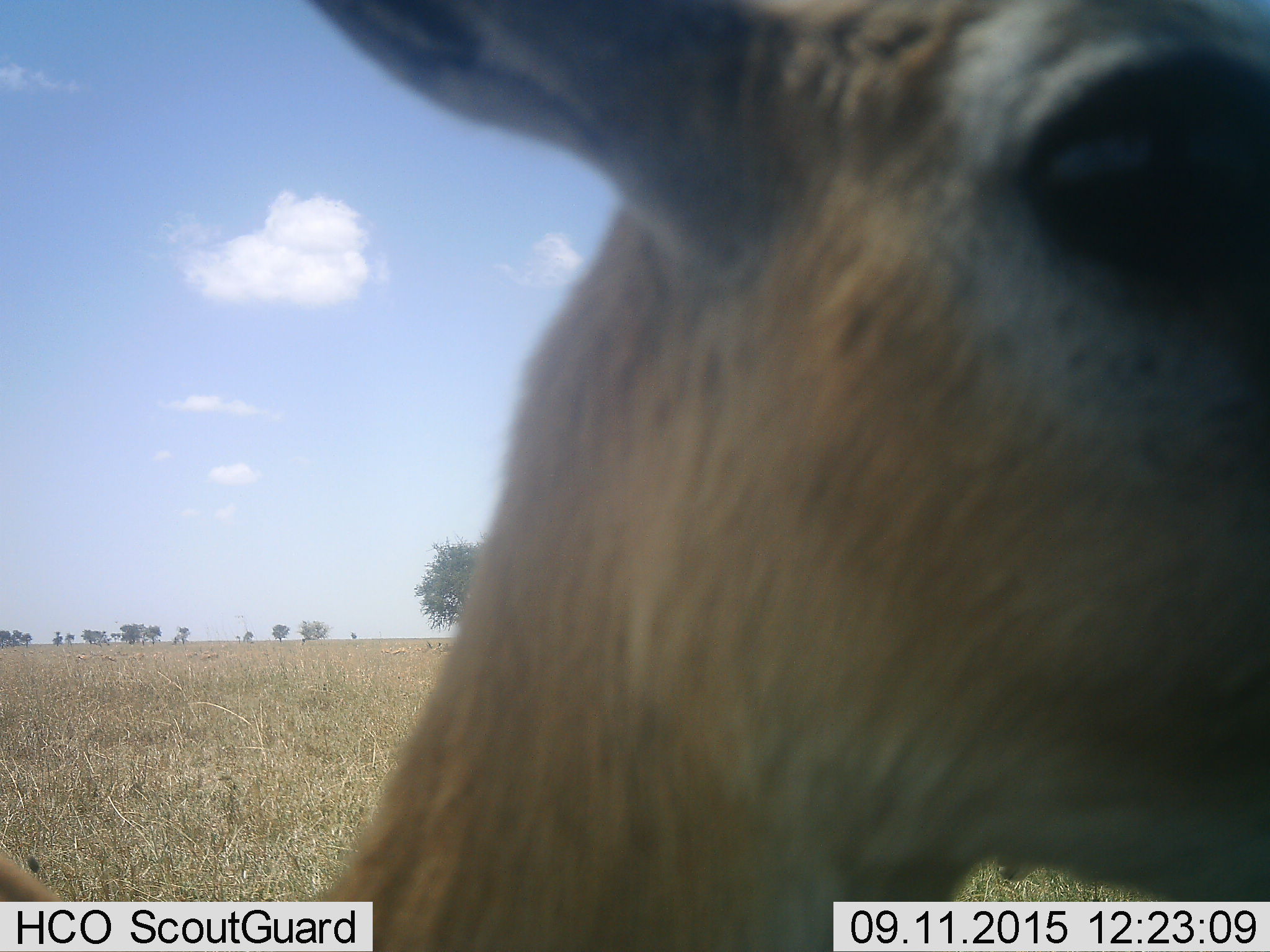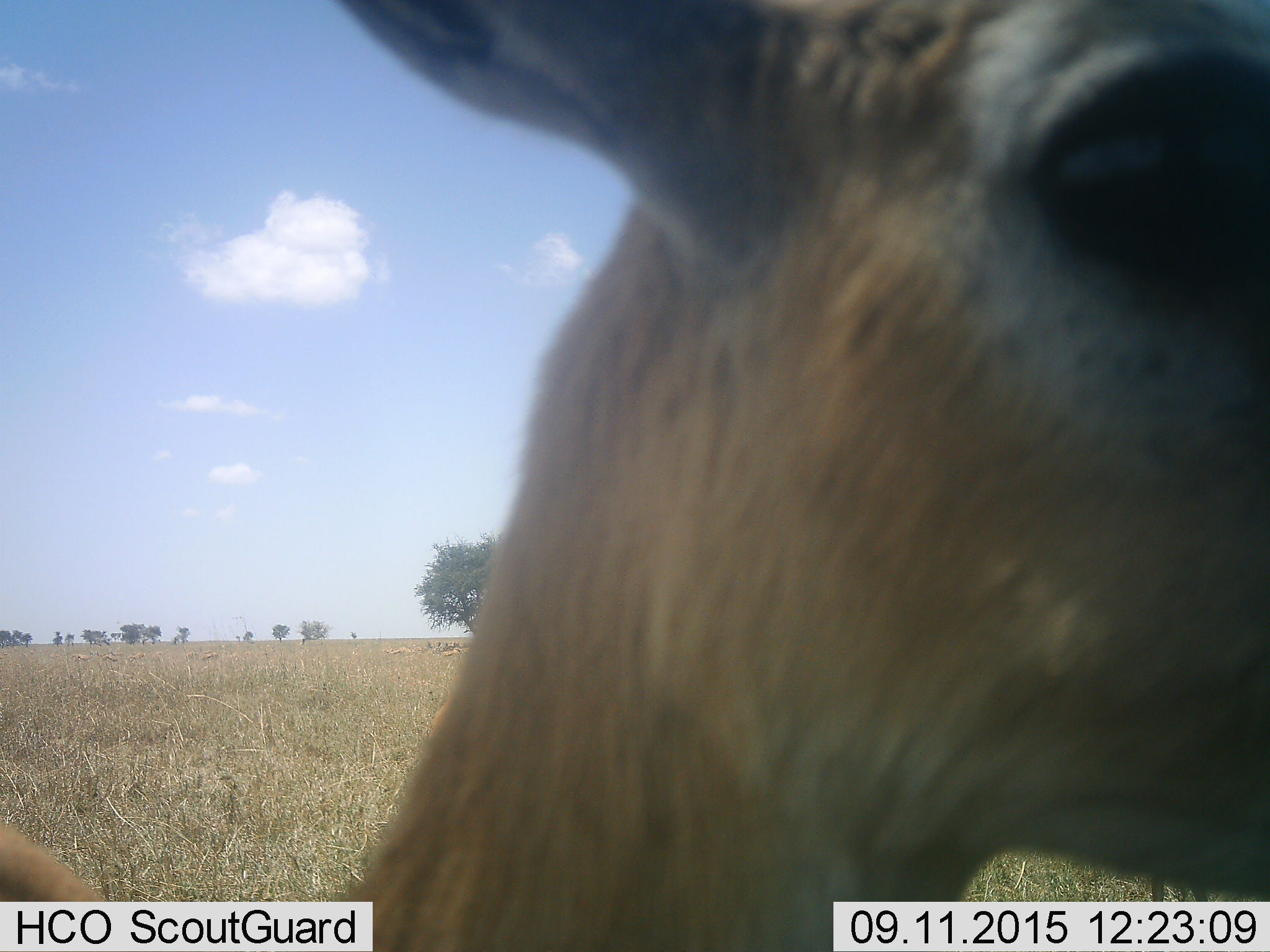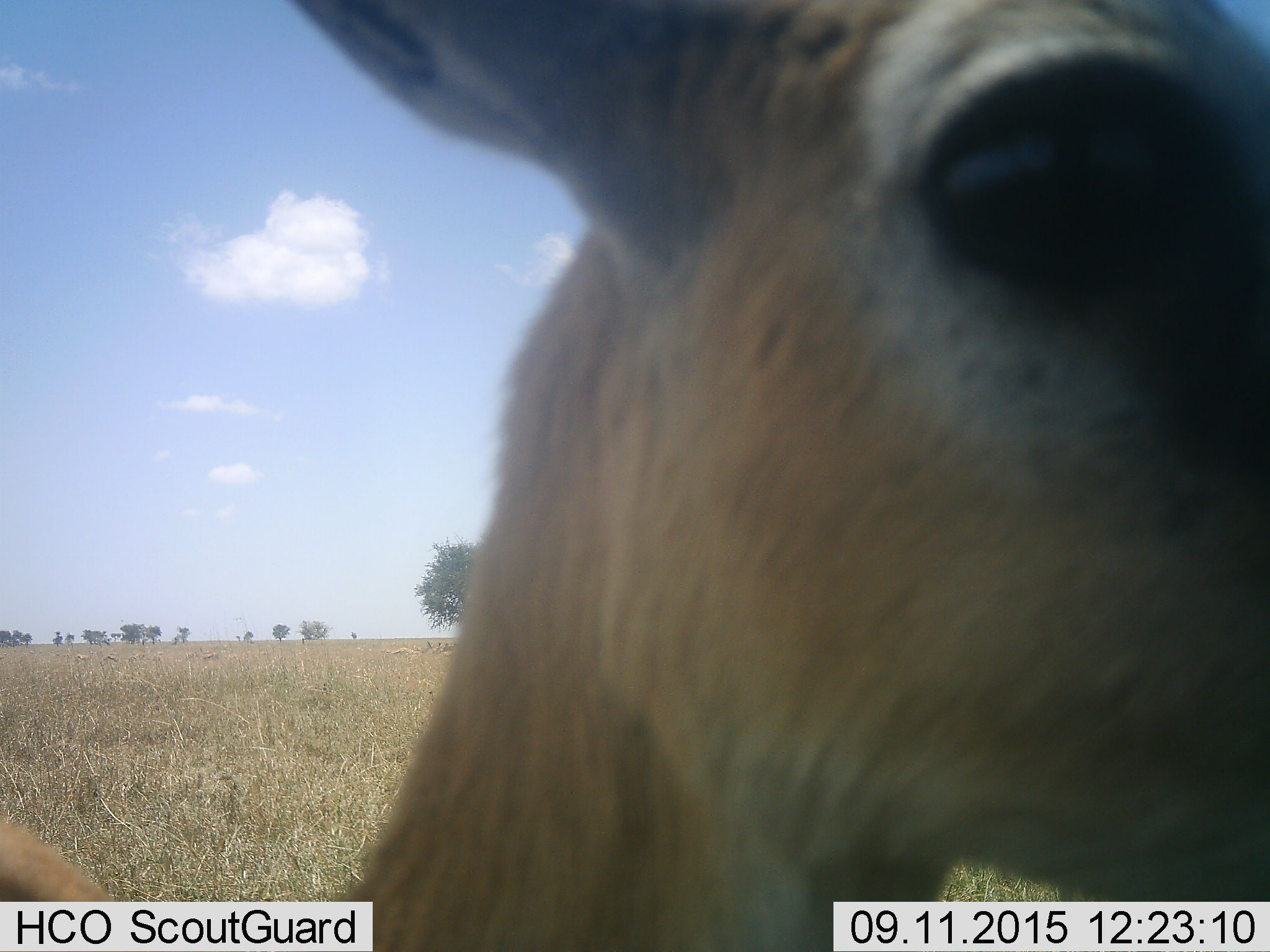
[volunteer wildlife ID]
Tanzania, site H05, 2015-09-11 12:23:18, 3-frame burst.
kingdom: Animalia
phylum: Chordata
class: Mammalia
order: Artiodactyla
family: Bovidae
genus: Eudorcas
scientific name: Eudorcas thomsonii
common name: thomson's gazelle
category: gazellethomsons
Gazellethomsons (thomson's gazelle) (Eudorcas thomsonii), count 1. Behavior (volunteer vote fractions): standing 100%, resting 0%, moving 0%, interacting 0%. Young present (vote fraction): 0%. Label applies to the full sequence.